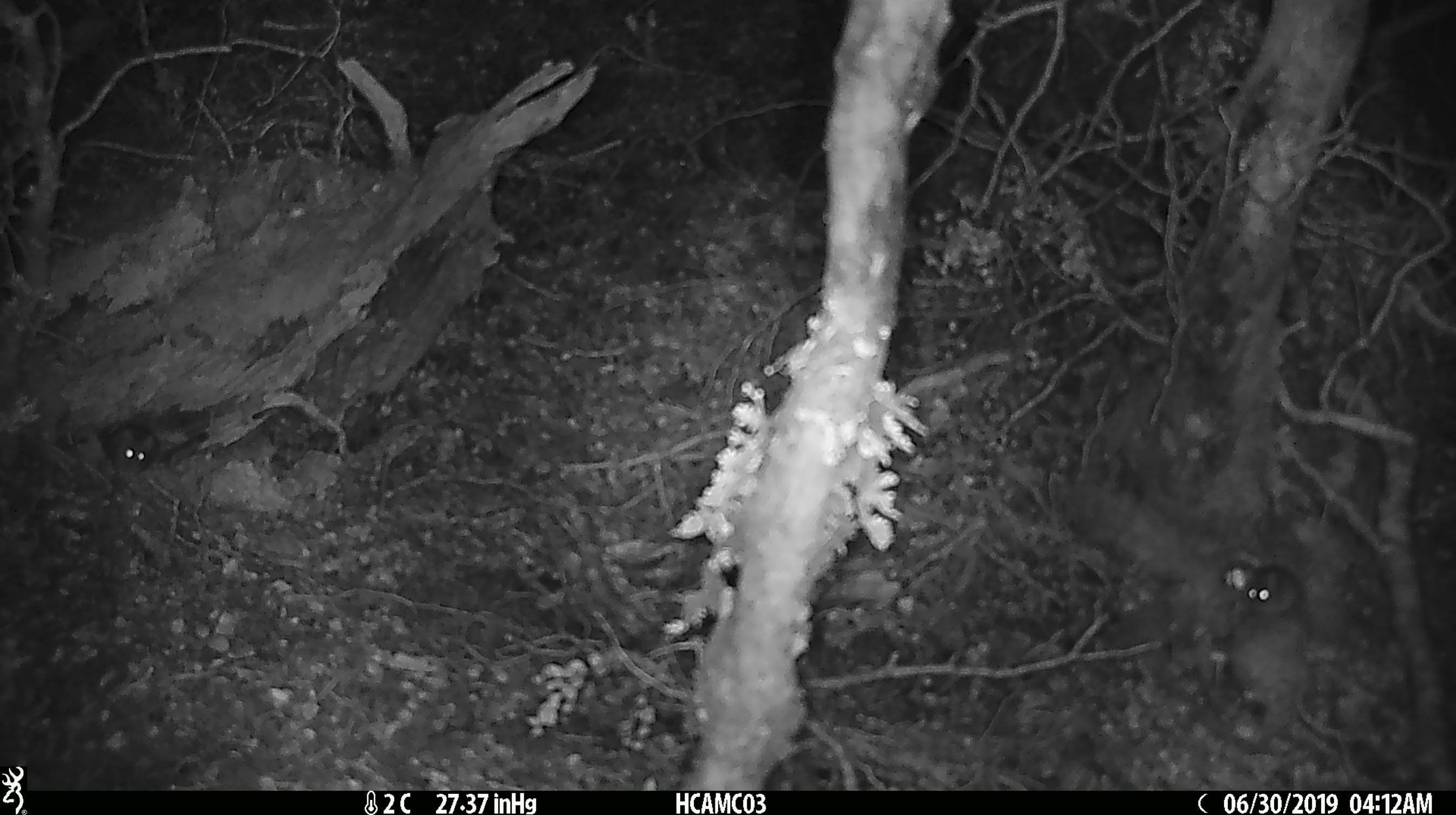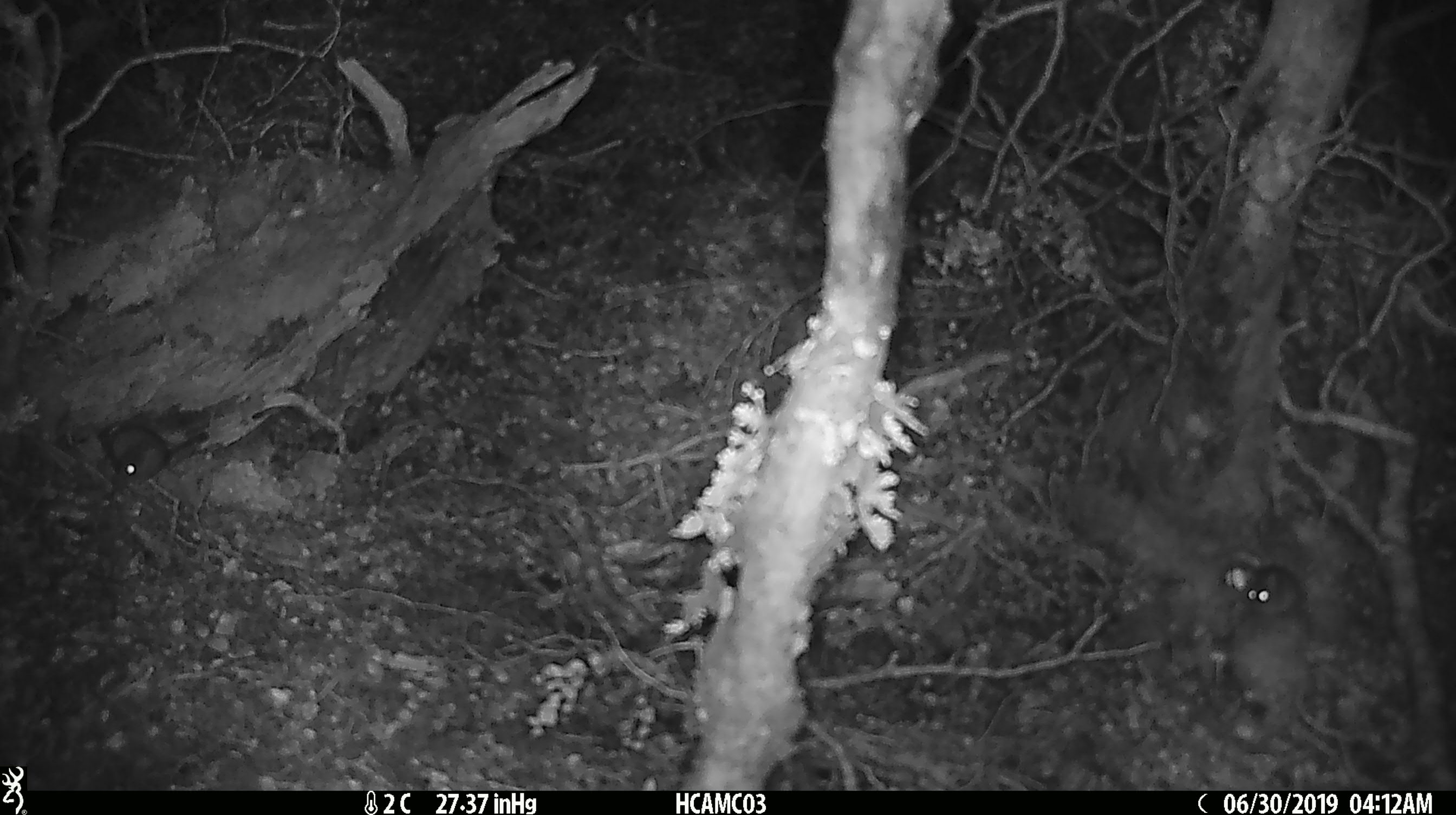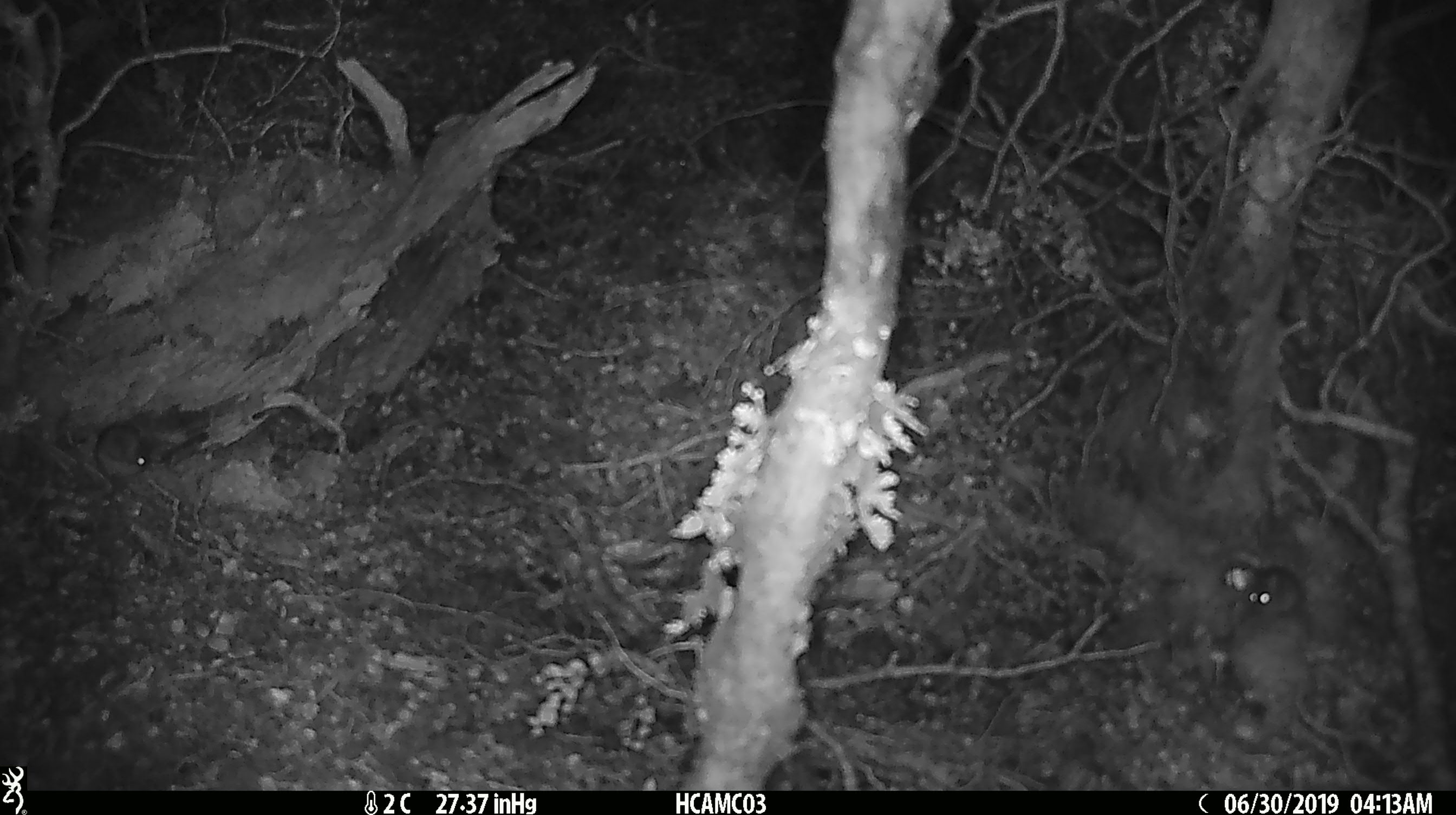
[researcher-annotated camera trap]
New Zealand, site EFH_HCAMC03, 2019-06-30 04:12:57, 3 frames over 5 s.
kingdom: Animalia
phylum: Chordata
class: Mammalia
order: Rodentia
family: Muridae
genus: Mus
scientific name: Mus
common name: mouse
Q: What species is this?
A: Mouse (Mus).